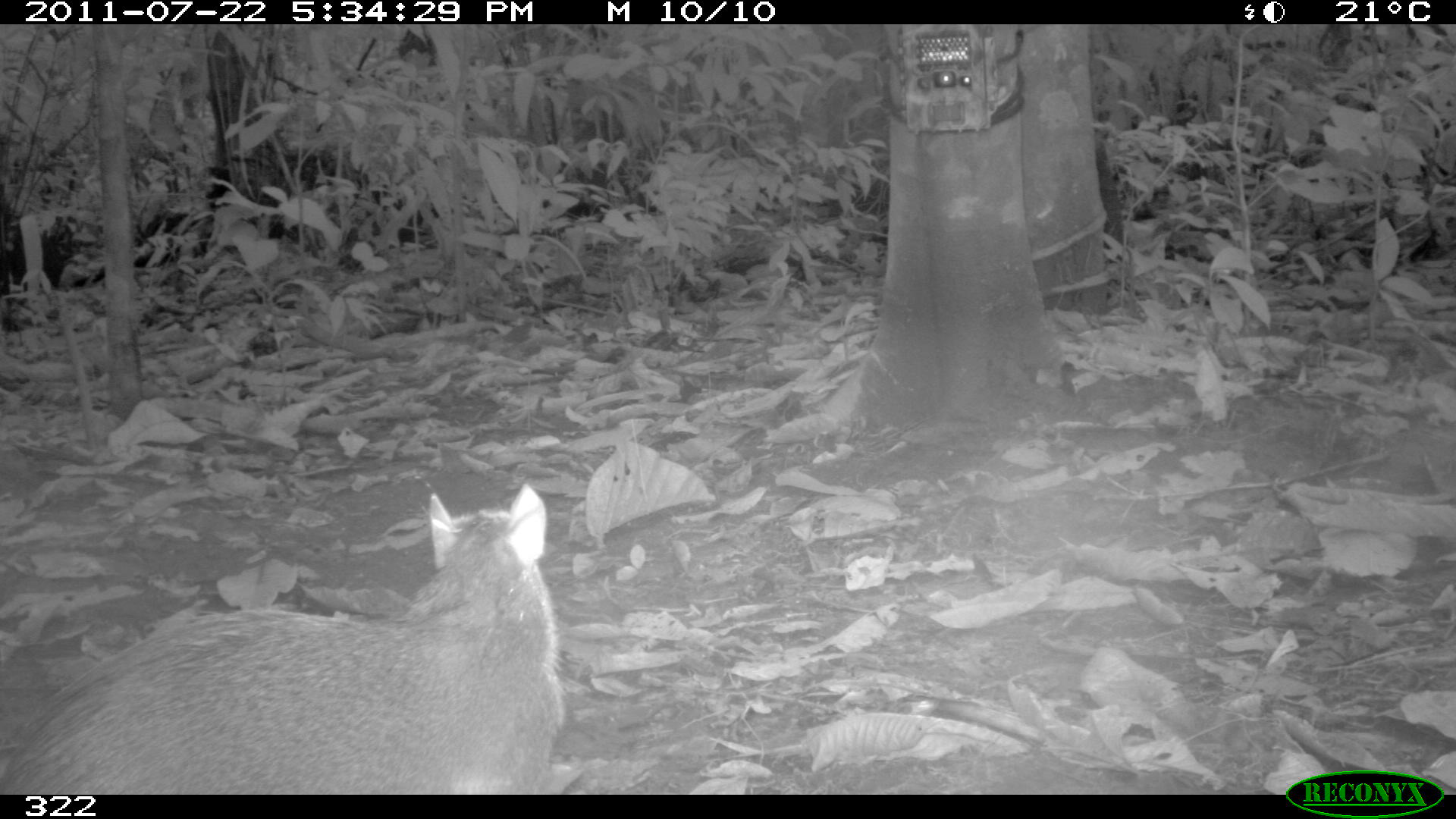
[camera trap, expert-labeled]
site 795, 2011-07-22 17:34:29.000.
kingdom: Animalia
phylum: Chordata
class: Mammalia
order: Rodentia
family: Dasyproctidae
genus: Dasyprocta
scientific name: Dasyprocta punctata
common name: central american agouti